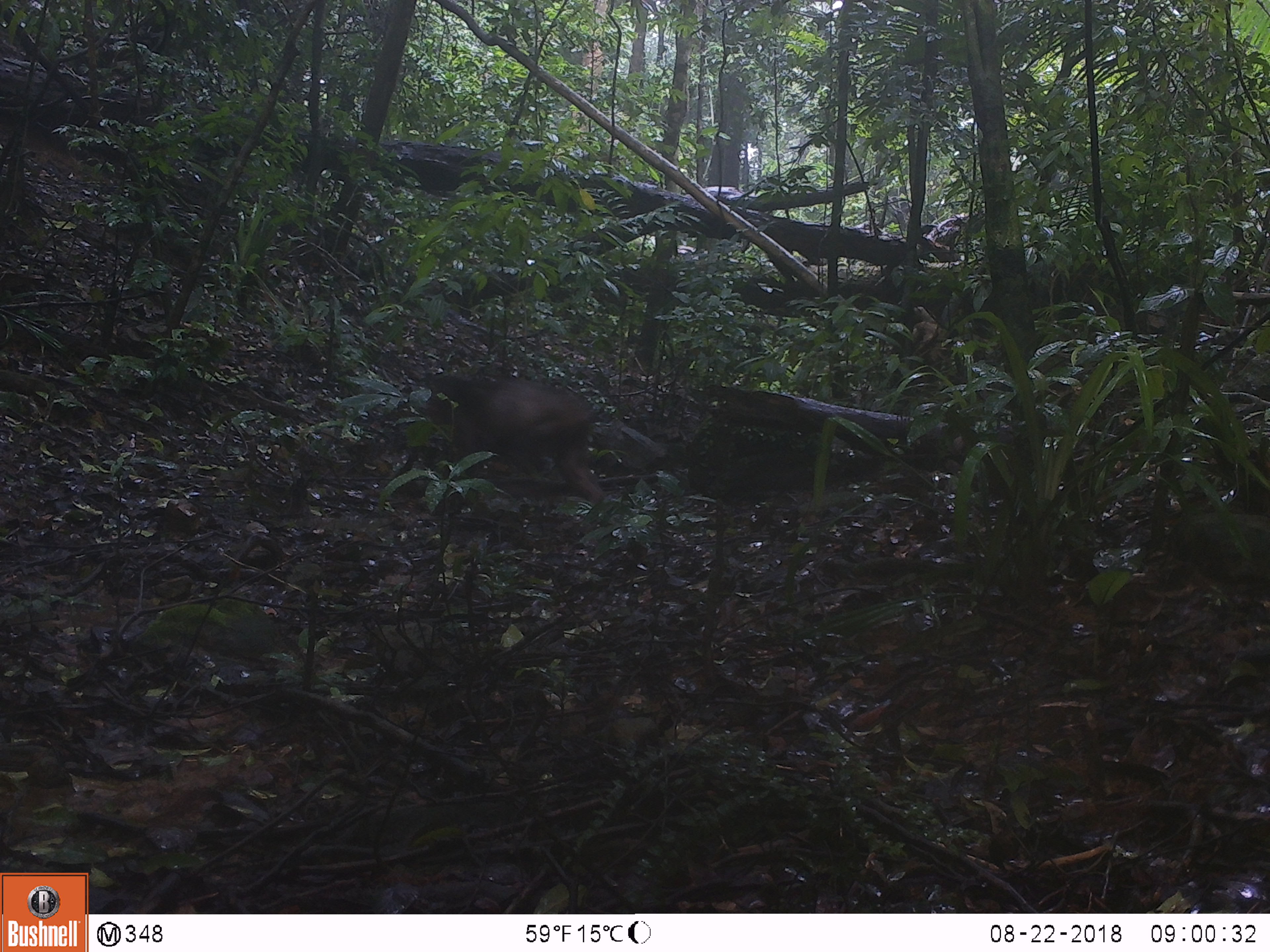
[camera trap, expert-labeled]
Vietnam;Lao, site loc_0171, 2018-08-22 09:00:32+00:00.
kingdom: Animalia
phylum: Chordata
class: Mammalia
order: Primates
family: Cercopithecidae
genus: Macaca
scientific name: Macaca arctoides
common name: stump-tailed macaque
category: stump tailed macaque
Stump tailed macaque (stump-tailed macaque) (Macaca arctoides). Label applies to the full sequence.